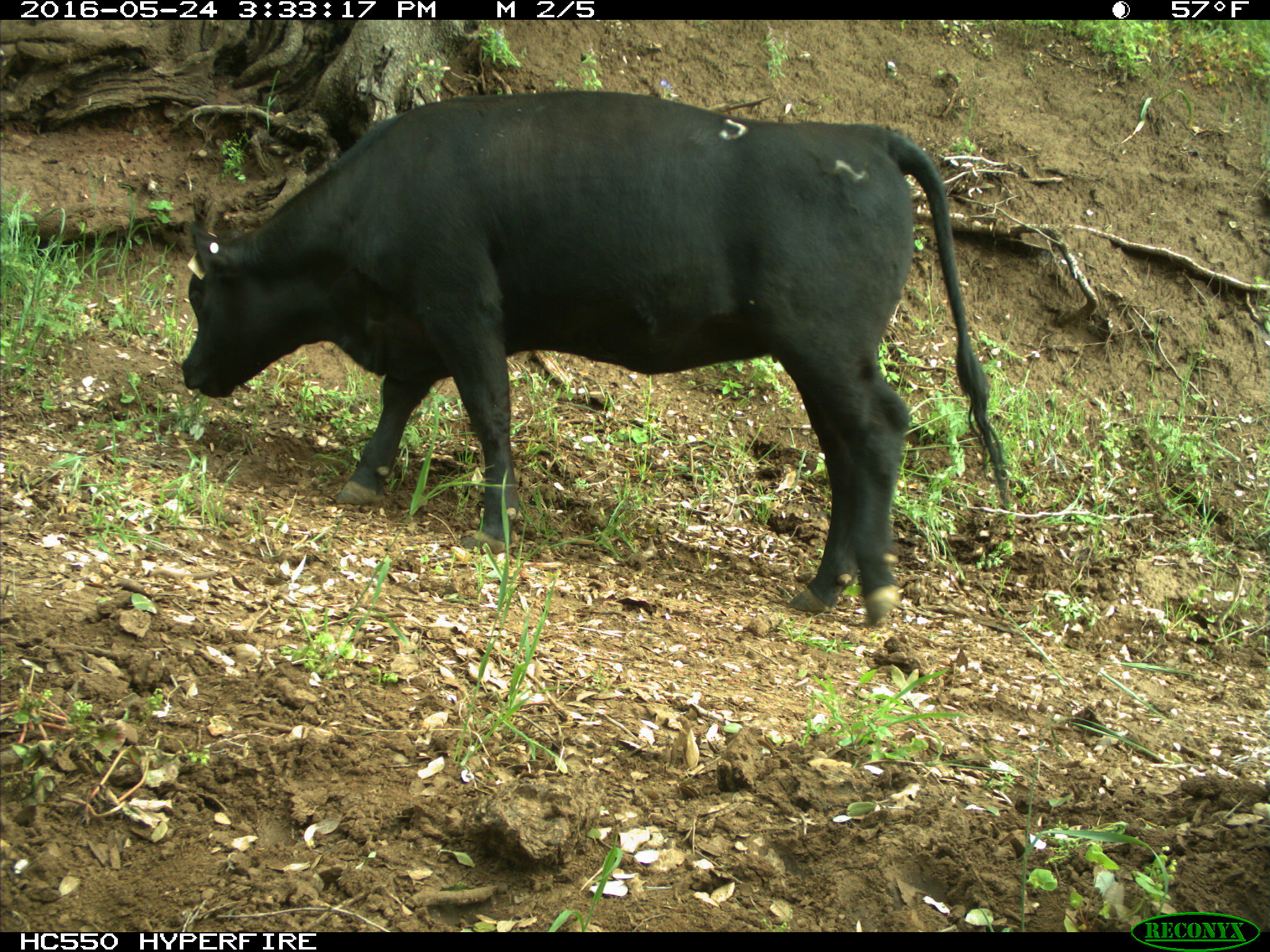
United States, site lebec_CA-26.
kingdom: Animalia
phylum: Chordata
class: Mammalia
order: Artiodactyla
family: Bovidae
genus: Bos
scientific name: Bos taurus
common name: domestic cow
Bos taurus (domestic cow).